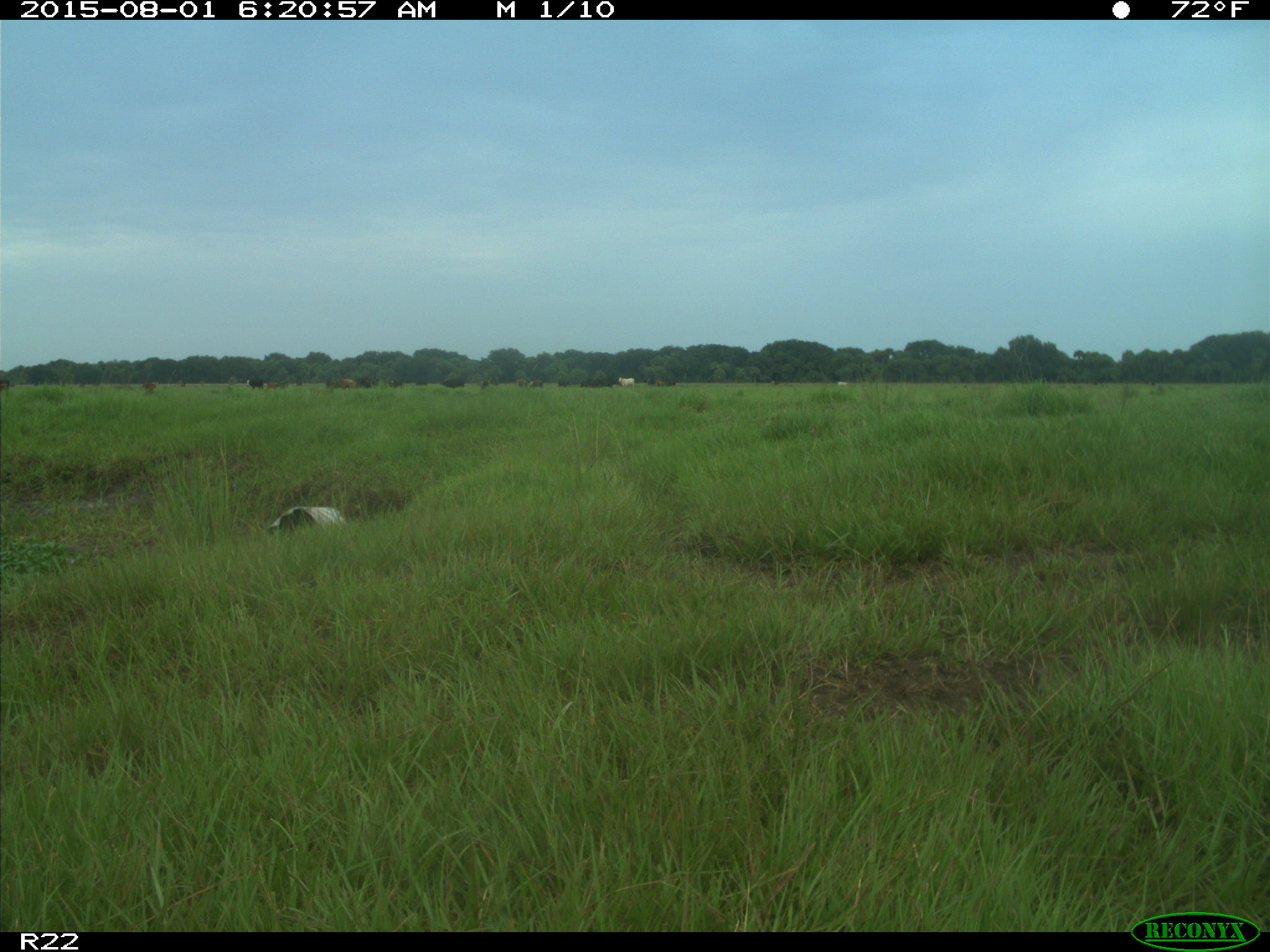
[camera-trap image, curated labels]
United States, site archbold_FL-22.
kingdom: Animalia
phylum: Chordata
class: Mammalia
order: Artiodactyla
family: Bovidae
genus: Bos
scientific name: Bos taurus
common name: domestic cow